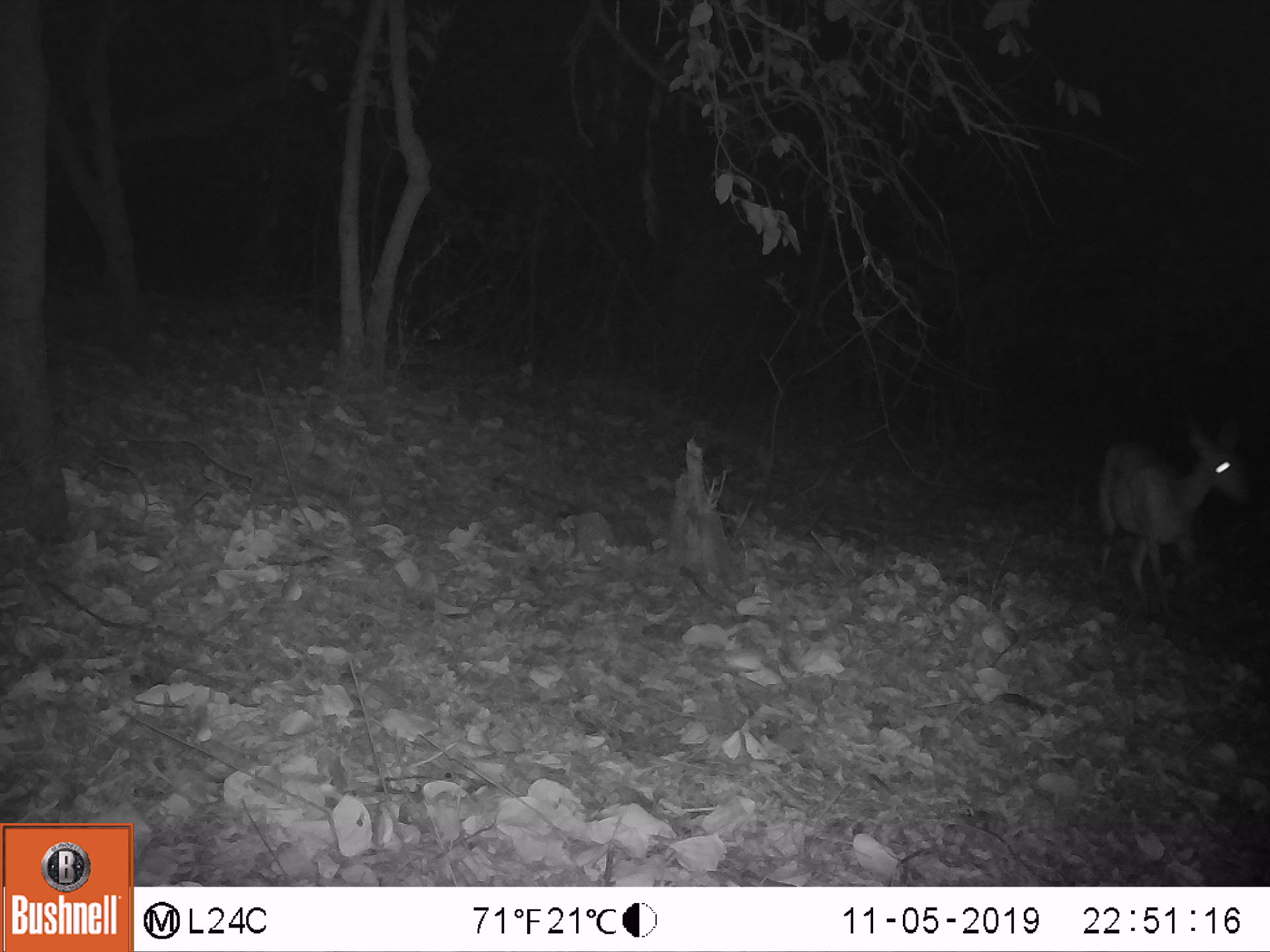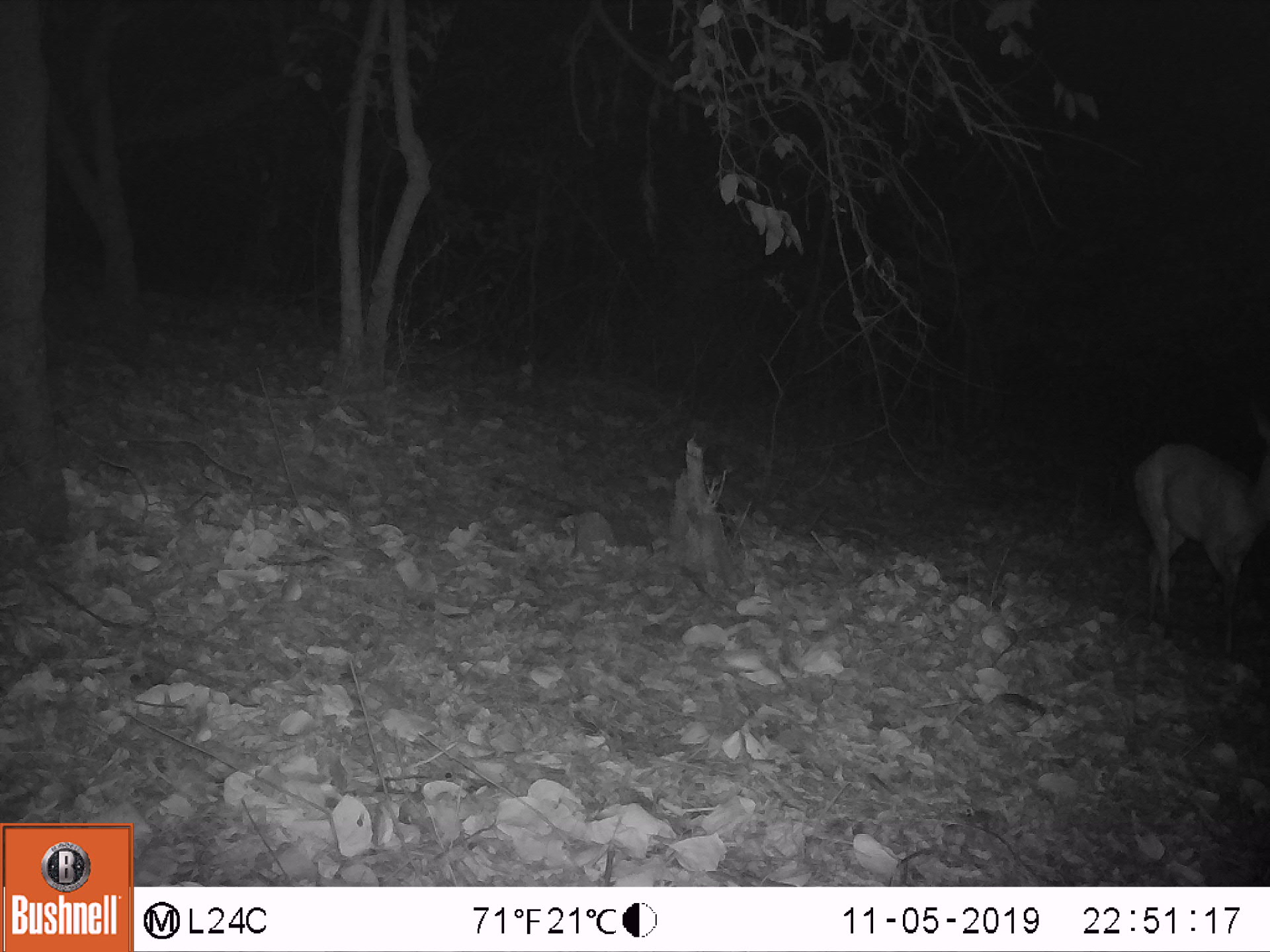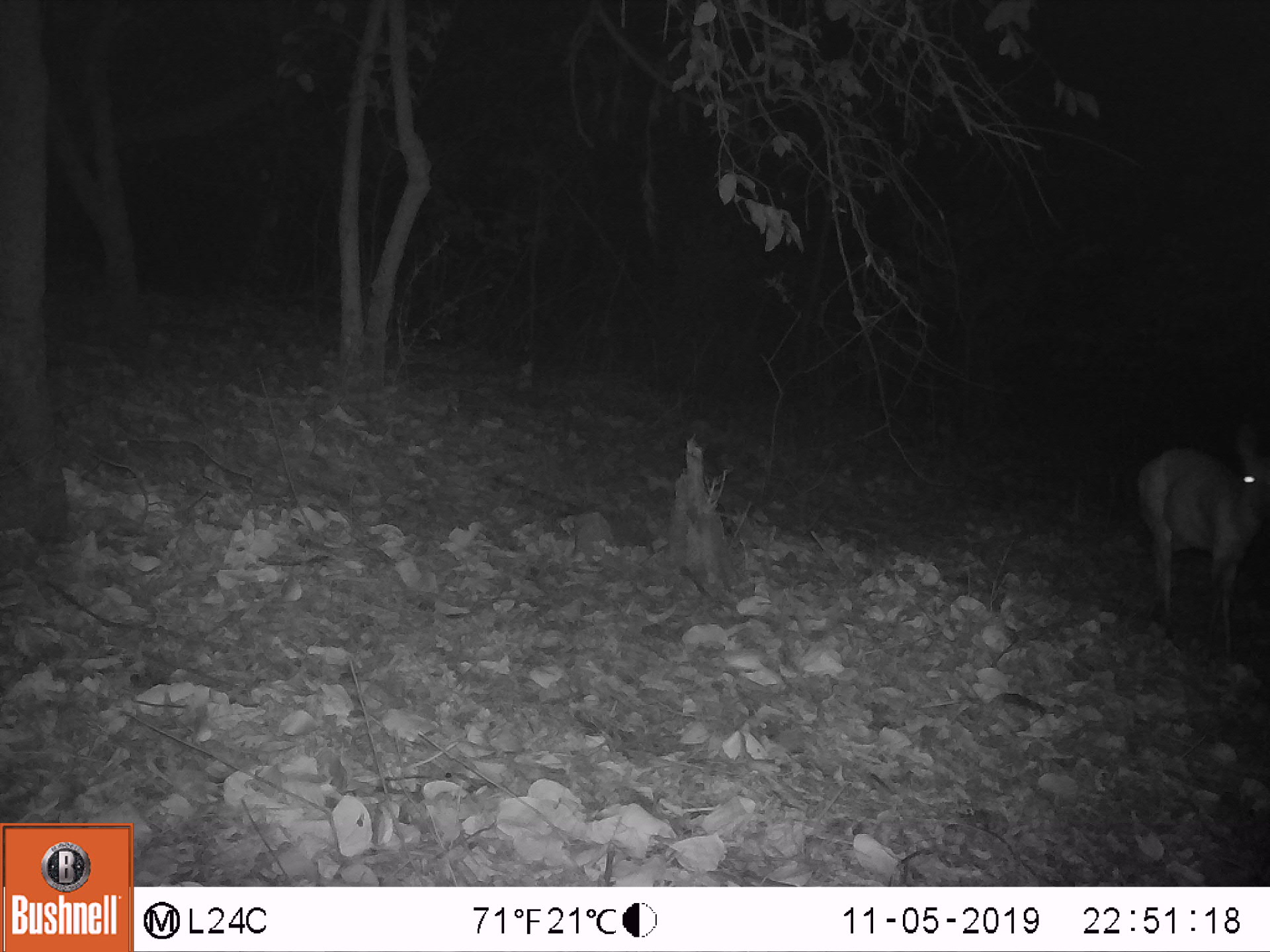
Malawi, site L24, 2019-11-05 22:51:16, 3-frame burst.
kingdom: Animalia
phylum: Chordata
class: Mammalia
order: Artiodactyla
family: Bovidae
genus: Tragelaphus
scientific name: Tragelaphus sylvaticus sylvaticus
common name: cape bushbuck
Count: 1.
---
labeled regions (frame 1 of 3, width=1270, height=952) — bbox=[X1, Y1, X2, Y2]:
cape bushbuck: bbox=[1083, 396, 1255, 627]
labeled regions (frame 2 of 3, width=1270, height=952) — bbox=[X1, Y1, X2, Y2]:
cape bushbuck: bbox=[1123, 392, 1269, 666]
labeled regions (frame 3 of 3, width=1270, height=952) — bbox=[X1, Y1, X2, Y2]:
cape bushbuck: bbox=[1133, 410, 1269, 664]